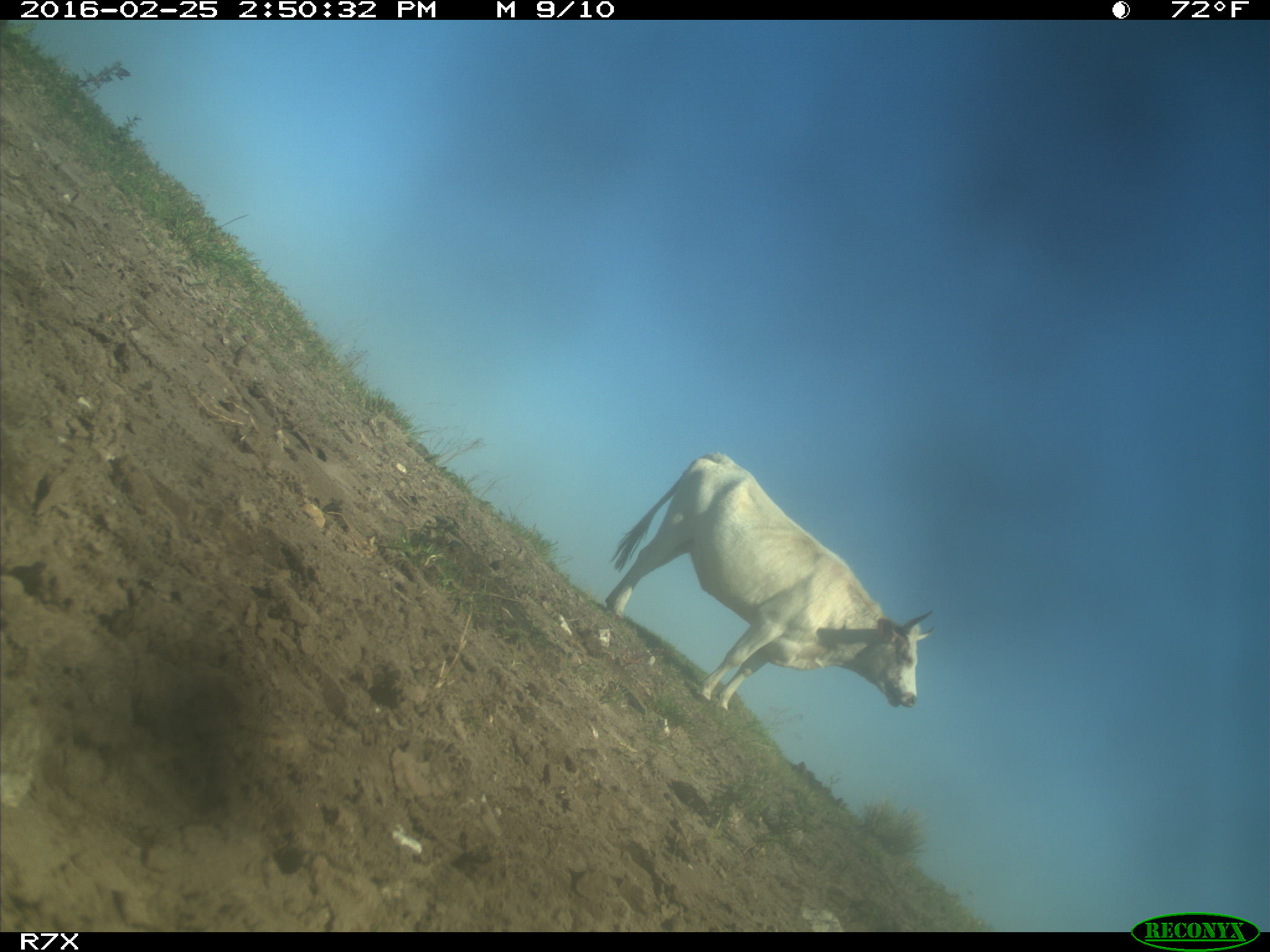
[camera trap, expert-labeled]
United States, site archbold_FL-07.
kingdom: Animalia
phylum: Chordata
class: Mammalia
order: Artiodactyla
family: Bovidae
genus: Bos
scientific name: Bos taurus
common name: domestic cow